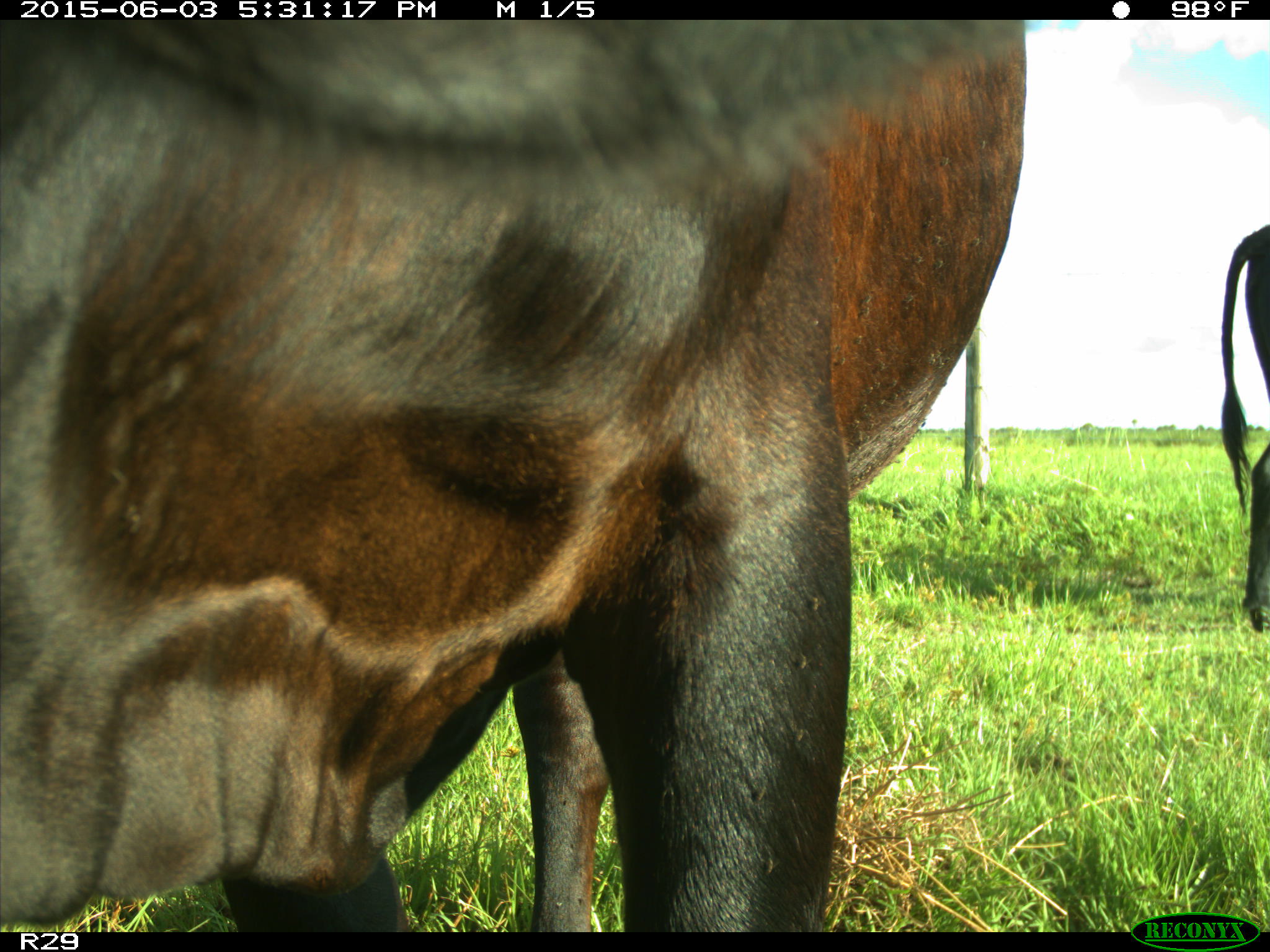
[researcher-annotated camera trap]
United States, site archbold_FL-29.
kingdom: Animalia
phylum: Chordata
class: Mammalia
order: Artiodactyla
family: Bovidae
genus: Bos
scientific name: Bos taurus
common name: domestic cow